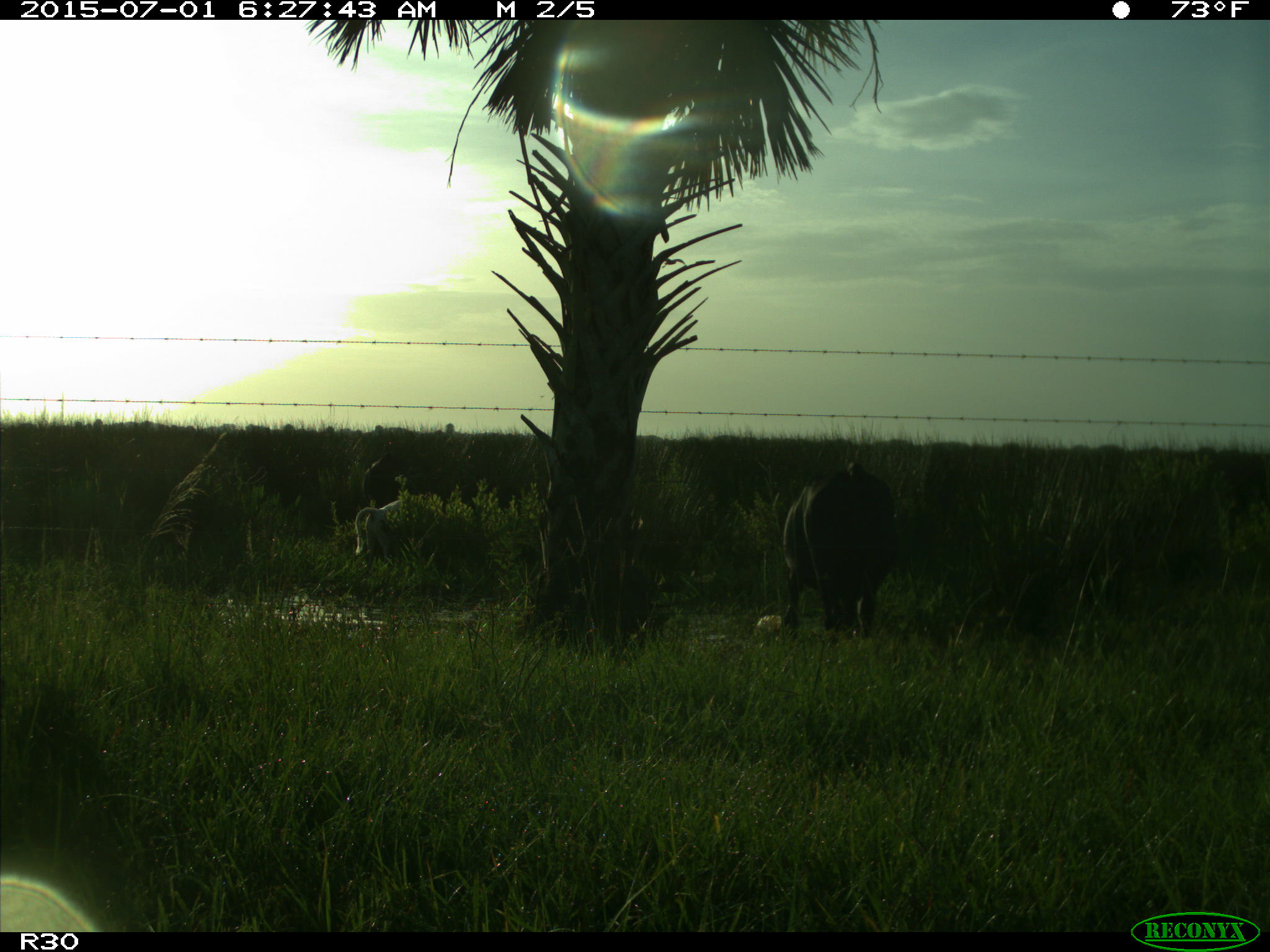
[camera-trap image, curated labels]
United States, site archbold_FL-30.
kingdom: Animalia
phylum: Chordata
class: Mammalia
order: Artiodactyla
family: Bovidae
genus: Bos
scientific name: Bos taurus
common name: domestic cow